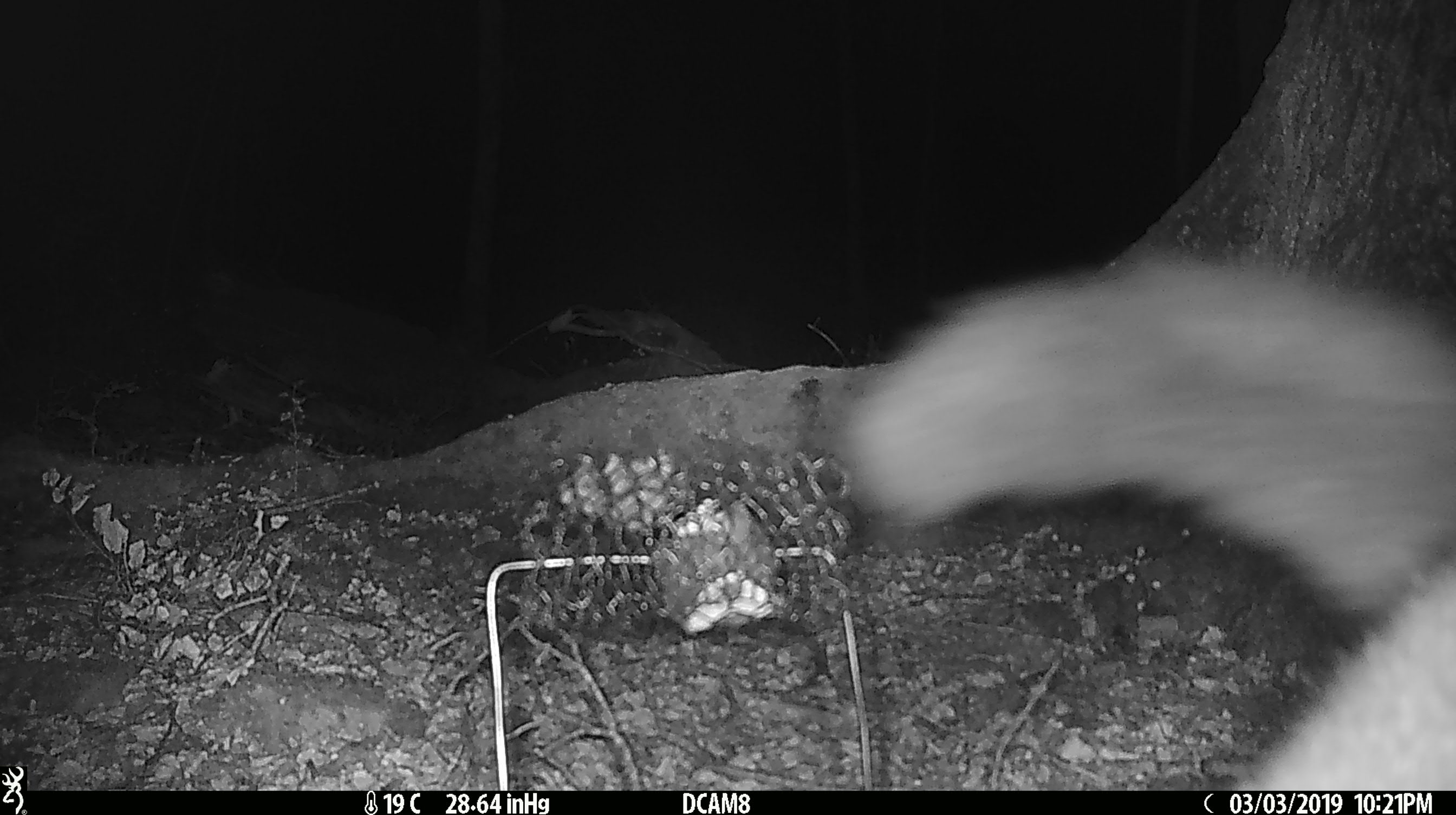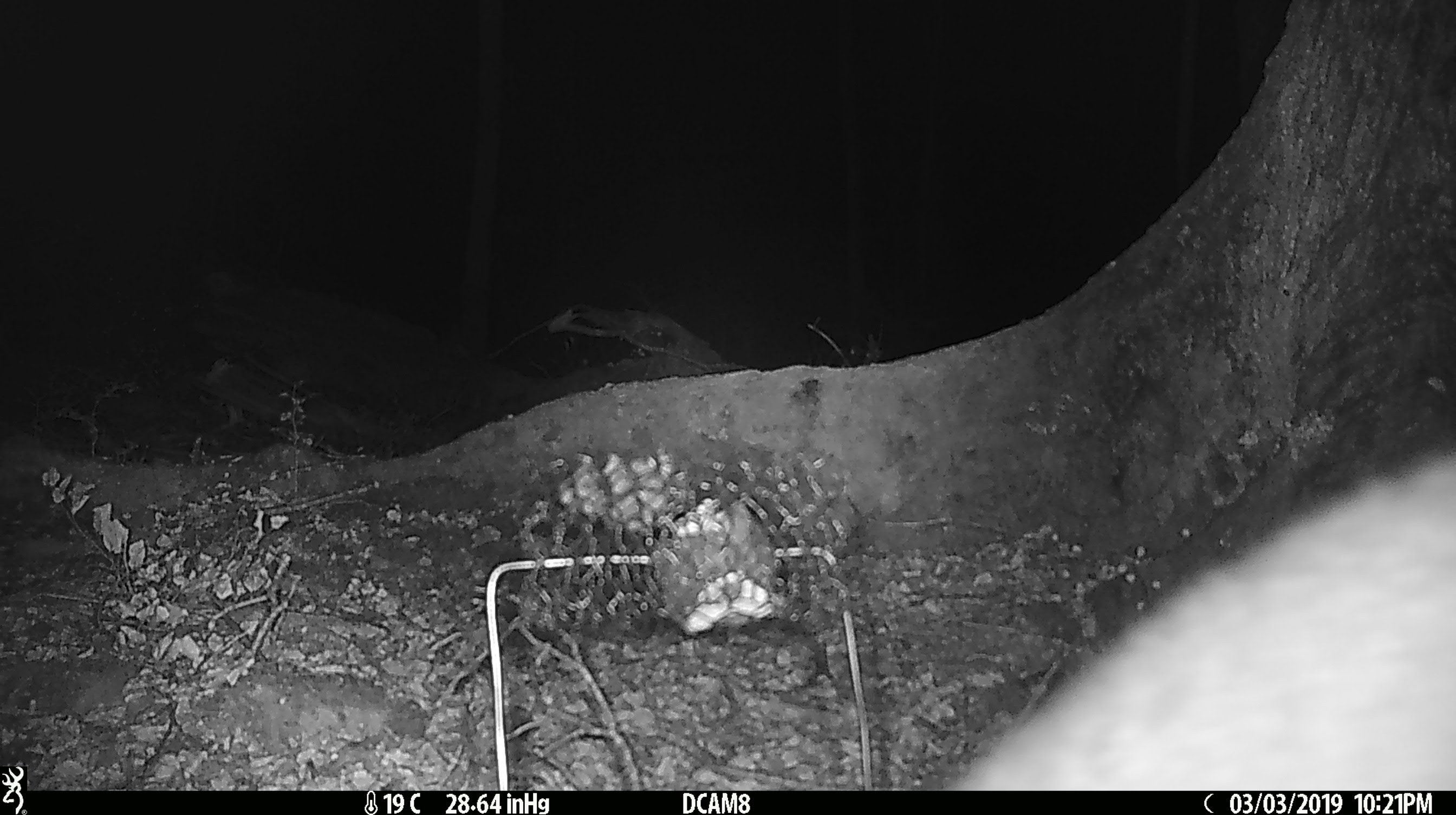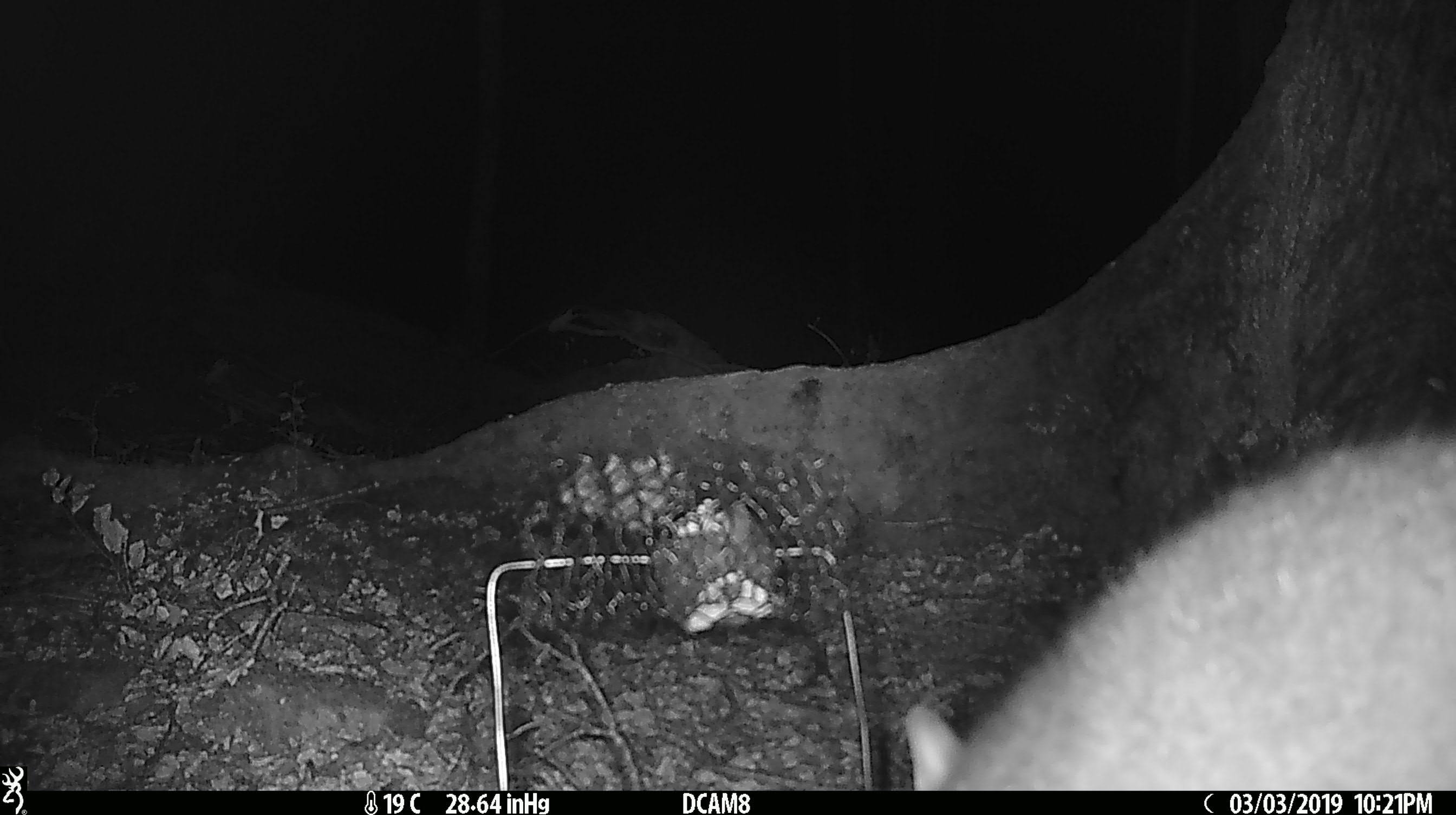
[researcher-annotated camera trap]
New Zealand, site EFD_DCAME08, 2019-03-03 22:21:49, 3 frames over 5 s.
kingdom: Animalia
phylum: Chordata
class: Mammalia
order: Diprotodontia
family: Phalangeridae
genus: Trichosurus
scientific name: Trichosurus vulpecula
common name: common brushtail possum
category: possum